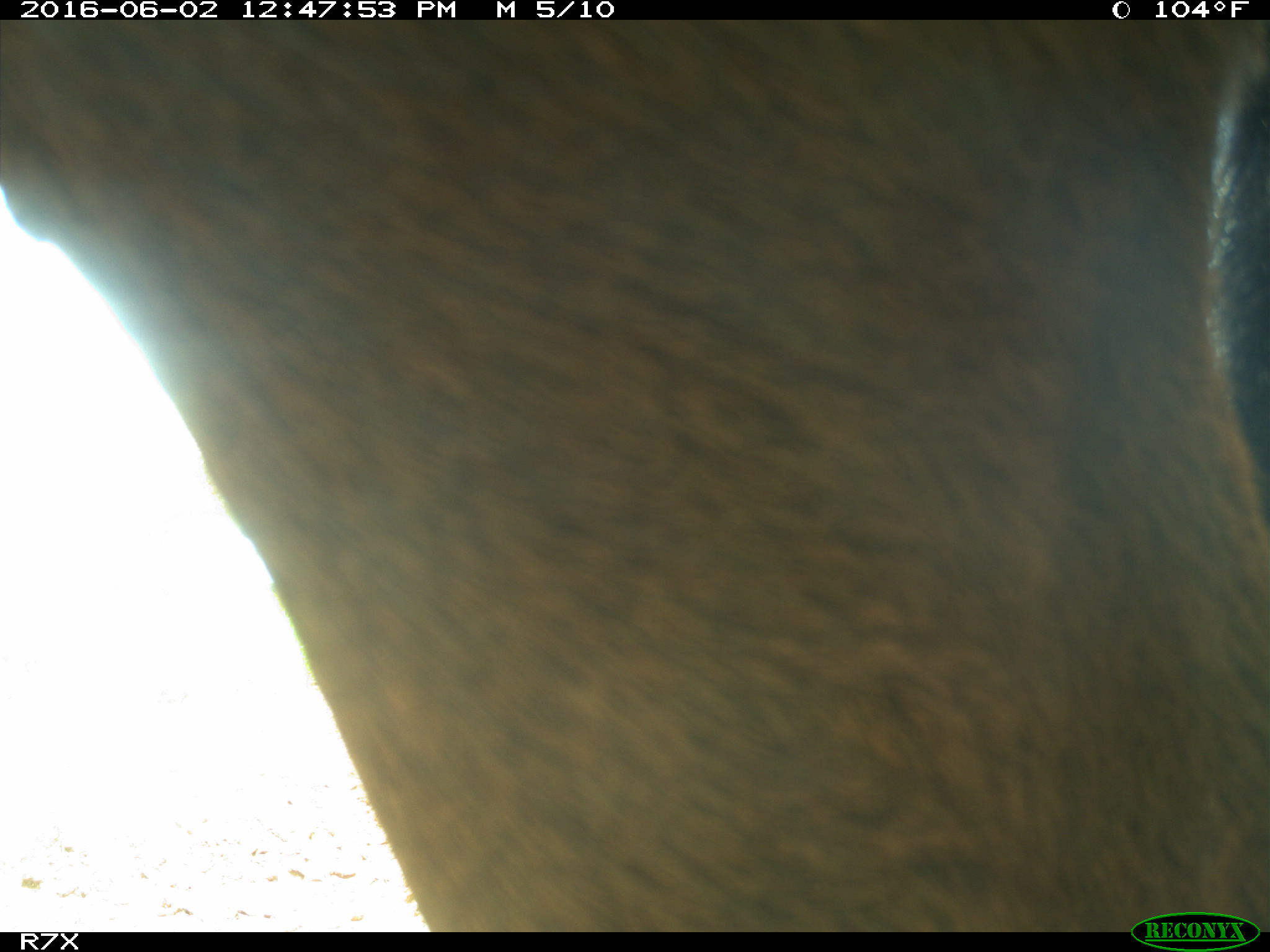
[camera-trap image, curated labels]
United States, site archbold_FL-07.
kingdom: Animalia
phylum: Chordata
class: Mammalia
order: Artiodactyla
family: Bovidae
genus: Bos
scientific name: Bos taurus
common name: domestic cow